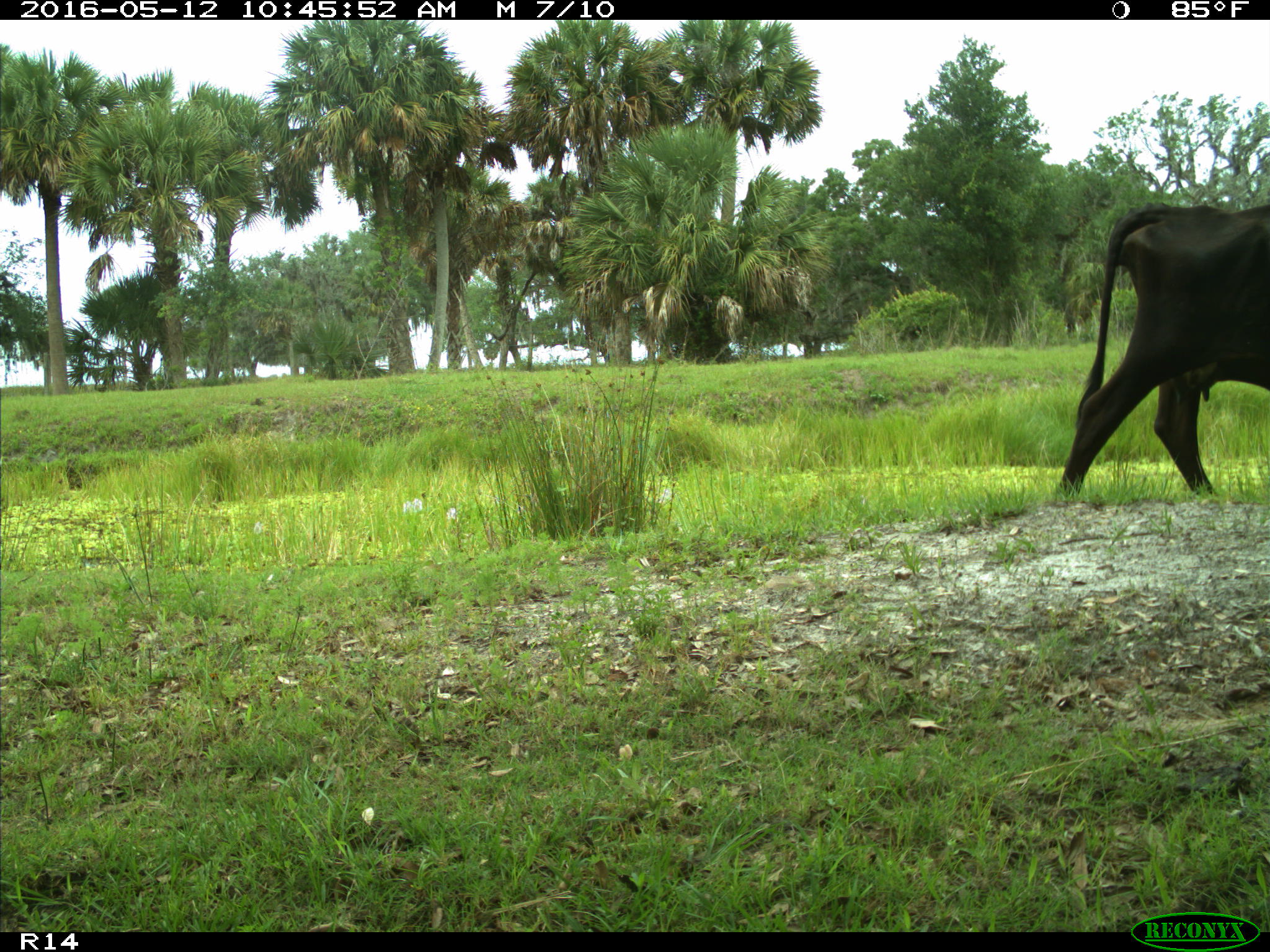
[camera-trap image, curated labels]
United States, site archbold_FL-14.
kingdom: Animalia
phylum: Chordata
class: Mammalia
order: Artiodactyla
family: Bovidae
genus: Bos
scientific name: Bos taurus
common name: domestic cow